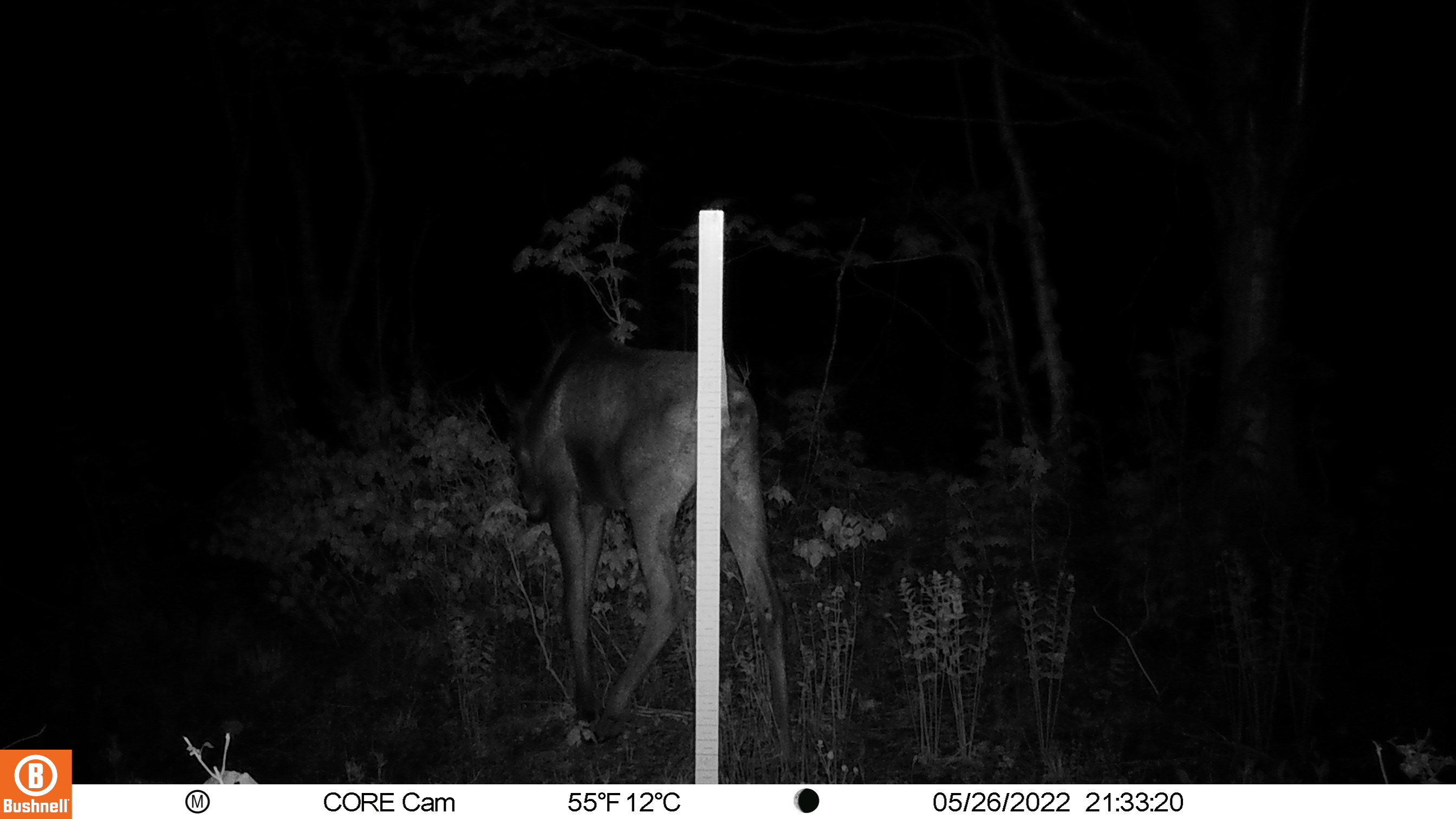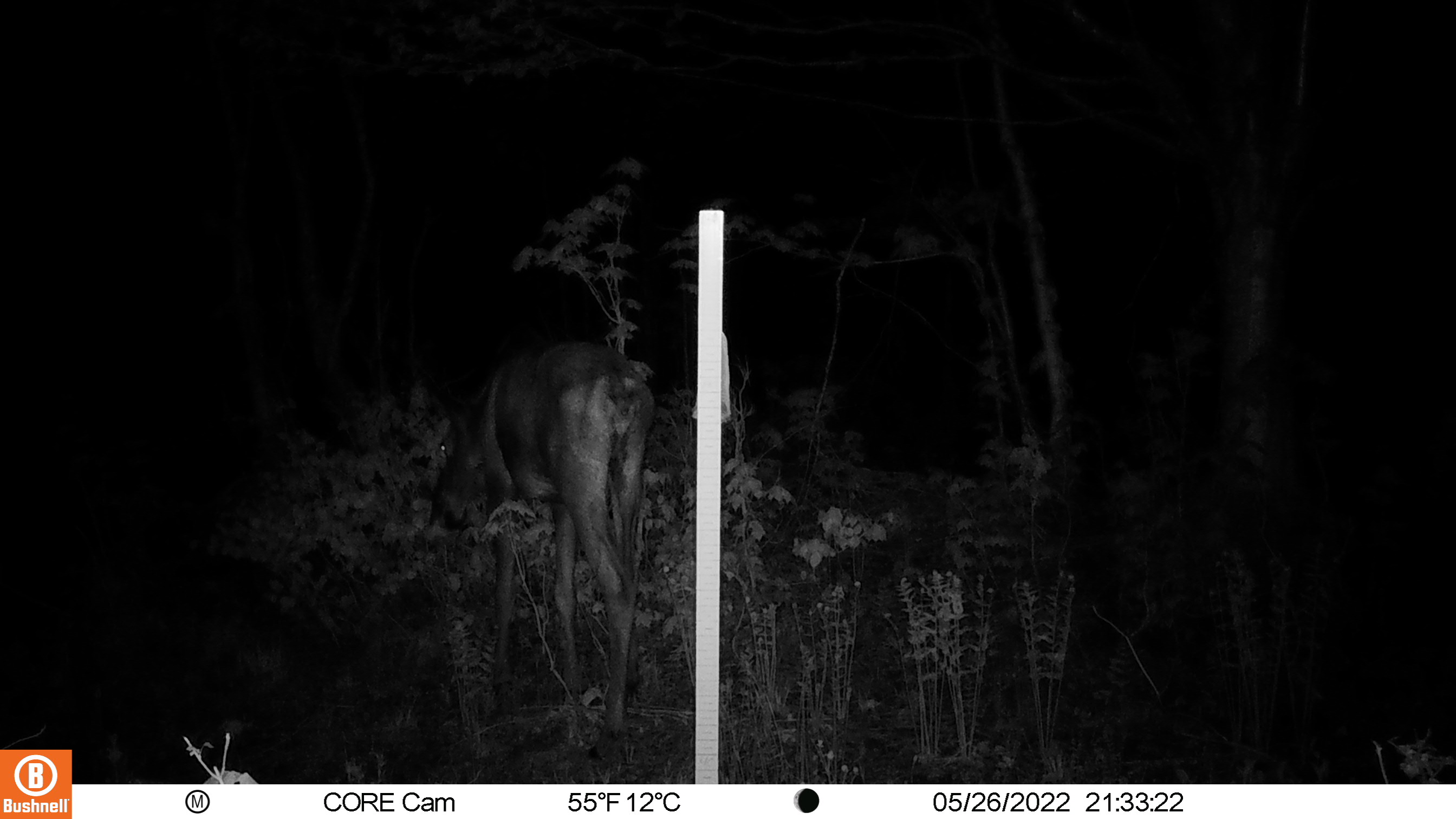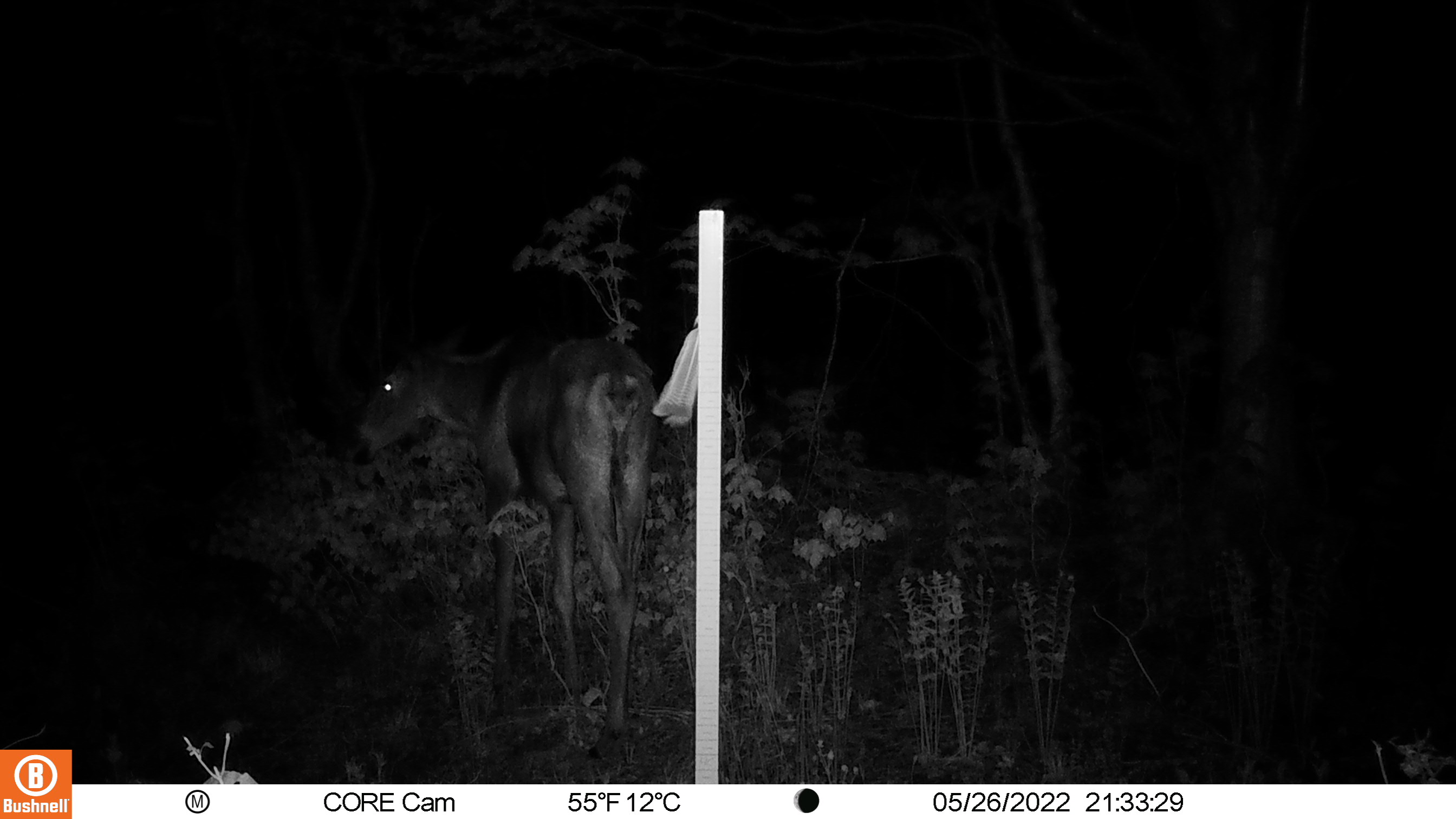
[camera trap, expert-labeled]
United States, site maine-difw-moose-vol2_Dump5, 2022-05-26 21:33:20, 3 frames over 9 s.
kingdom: Animalia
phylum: Chordata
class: Mammalia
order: Artiodactyla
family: Cervidae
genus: Alces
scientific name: Alces alces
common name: moose